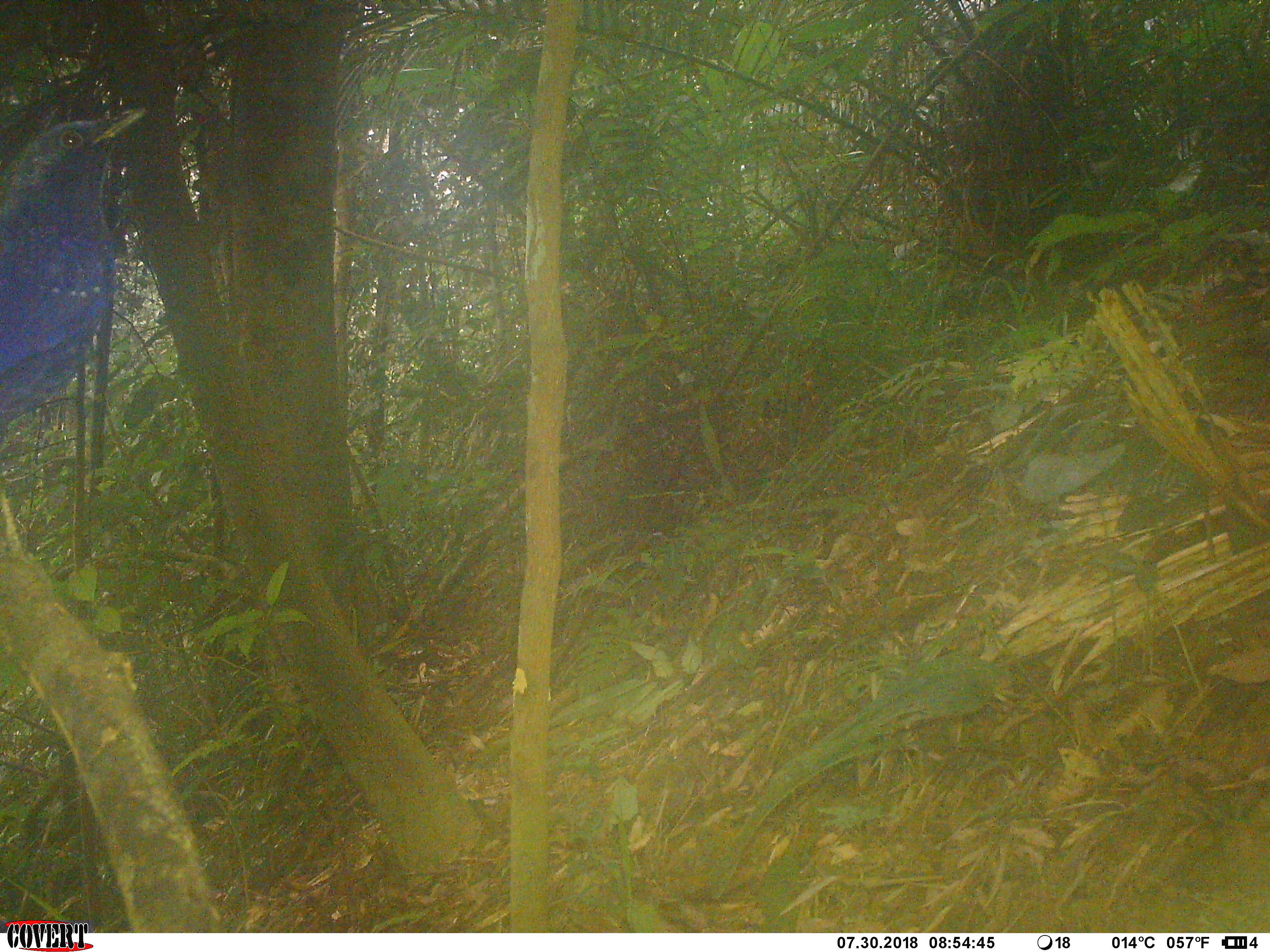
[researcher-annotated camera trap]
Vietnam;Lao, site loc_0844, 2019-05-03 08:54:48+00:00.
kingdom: Animalia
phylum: Chordata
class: Aves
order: Passeriformes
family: Muscicapidae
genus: Myophonus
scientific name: Myophonus caeruleus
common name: blue whistling thrush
Blue whistling thrush (Myophonus caeruleus). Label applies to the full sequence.